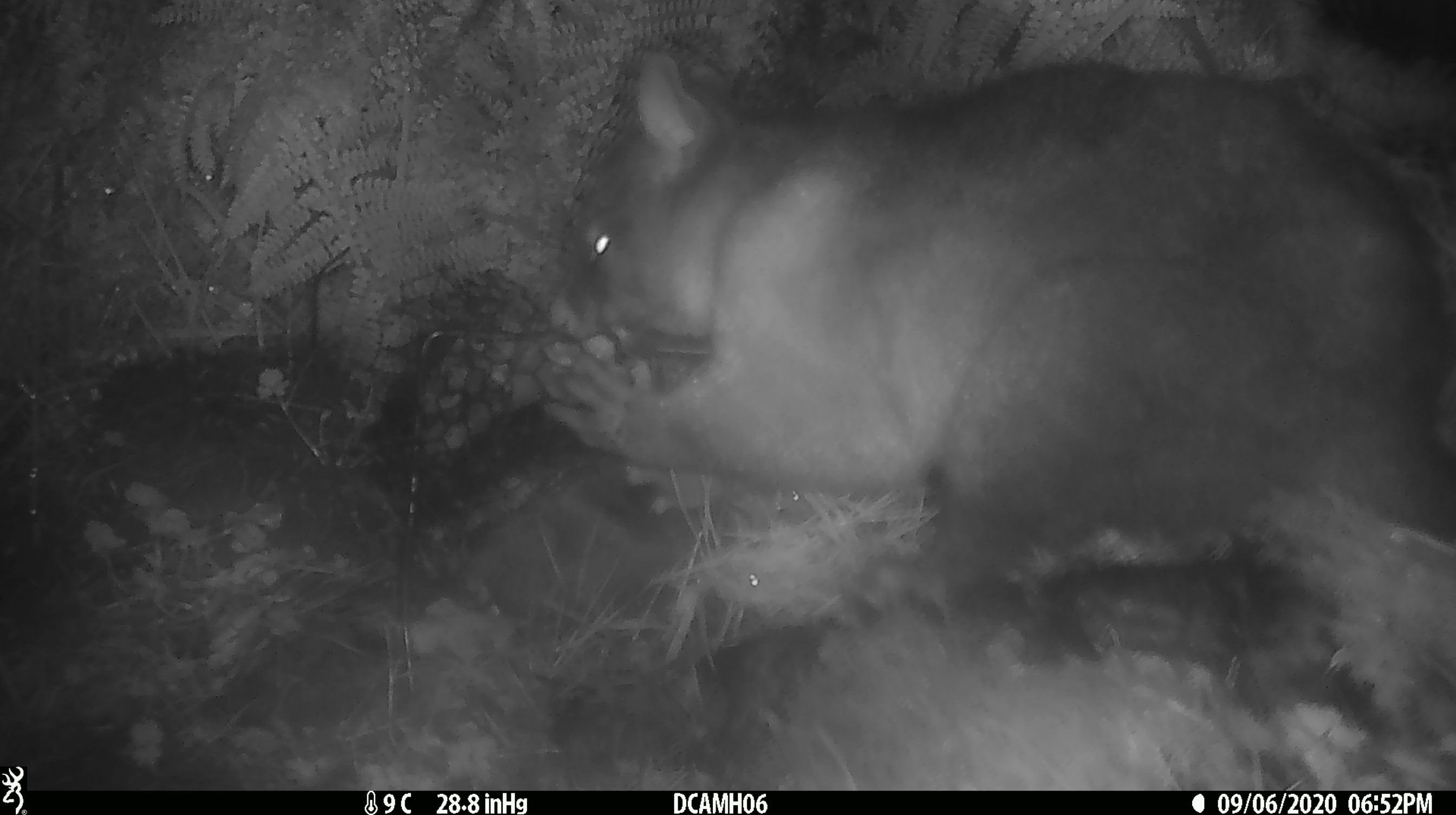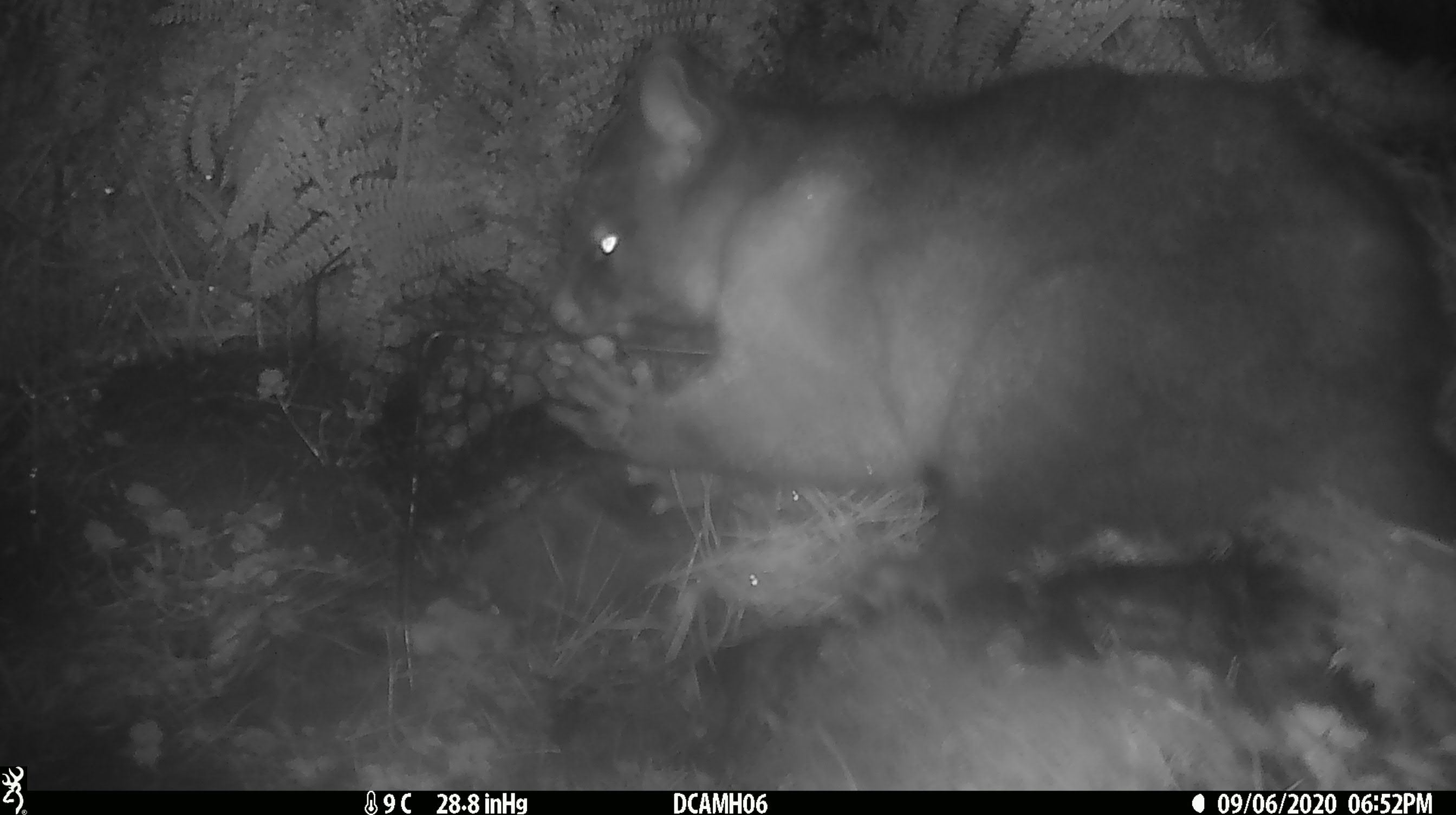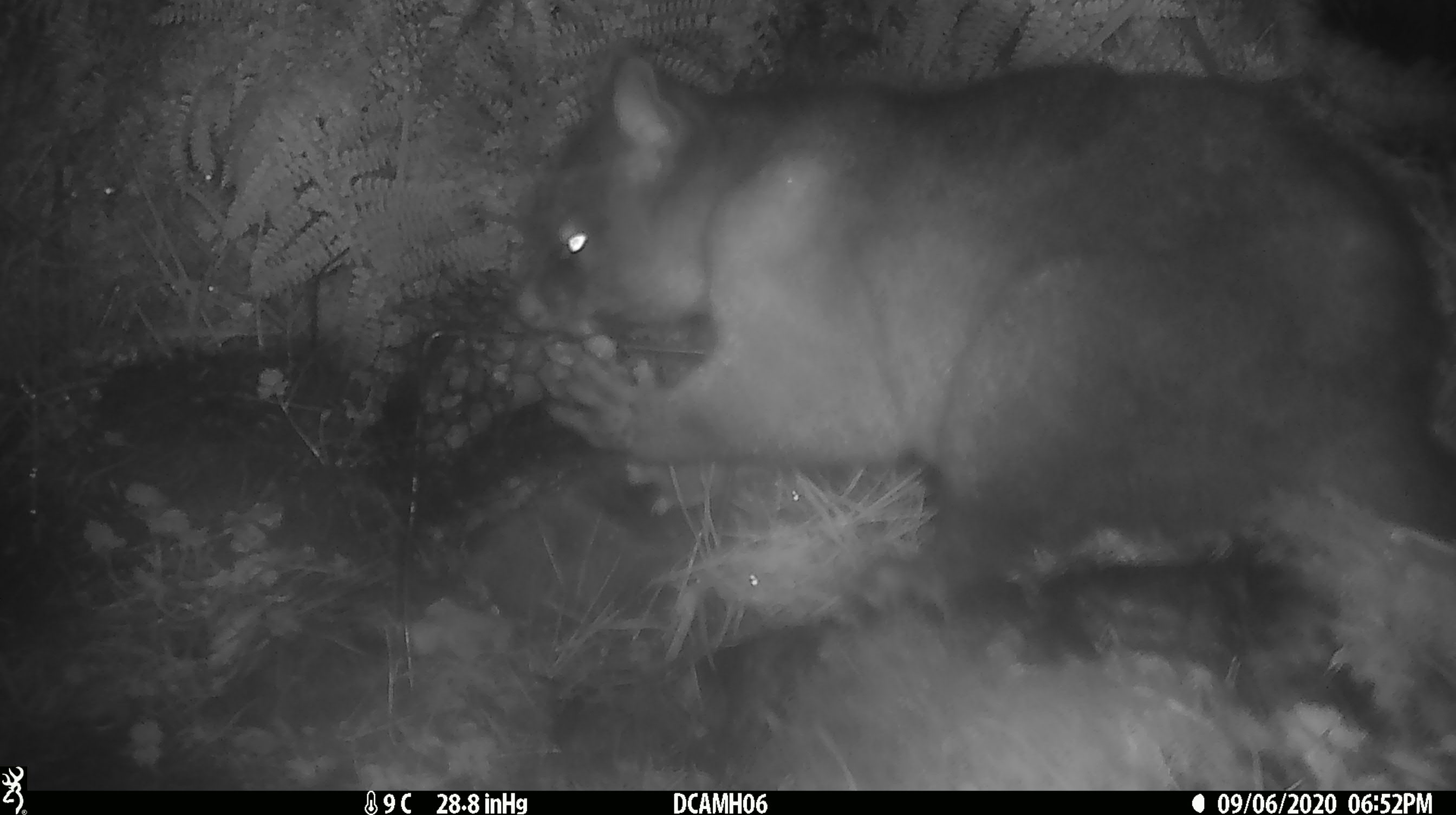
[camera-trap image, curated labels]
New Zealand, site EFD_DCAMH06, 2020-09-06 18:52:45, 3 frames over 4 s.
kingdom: Animalia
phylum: Chordata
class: Mammalia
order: Diprotodontia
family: Phalangeridae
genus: Trichosurus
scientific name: Trichosurus vulpecula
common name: common brushtail possum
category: possum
Possum (common brushtail possum) (Trichosurus vulpecula).